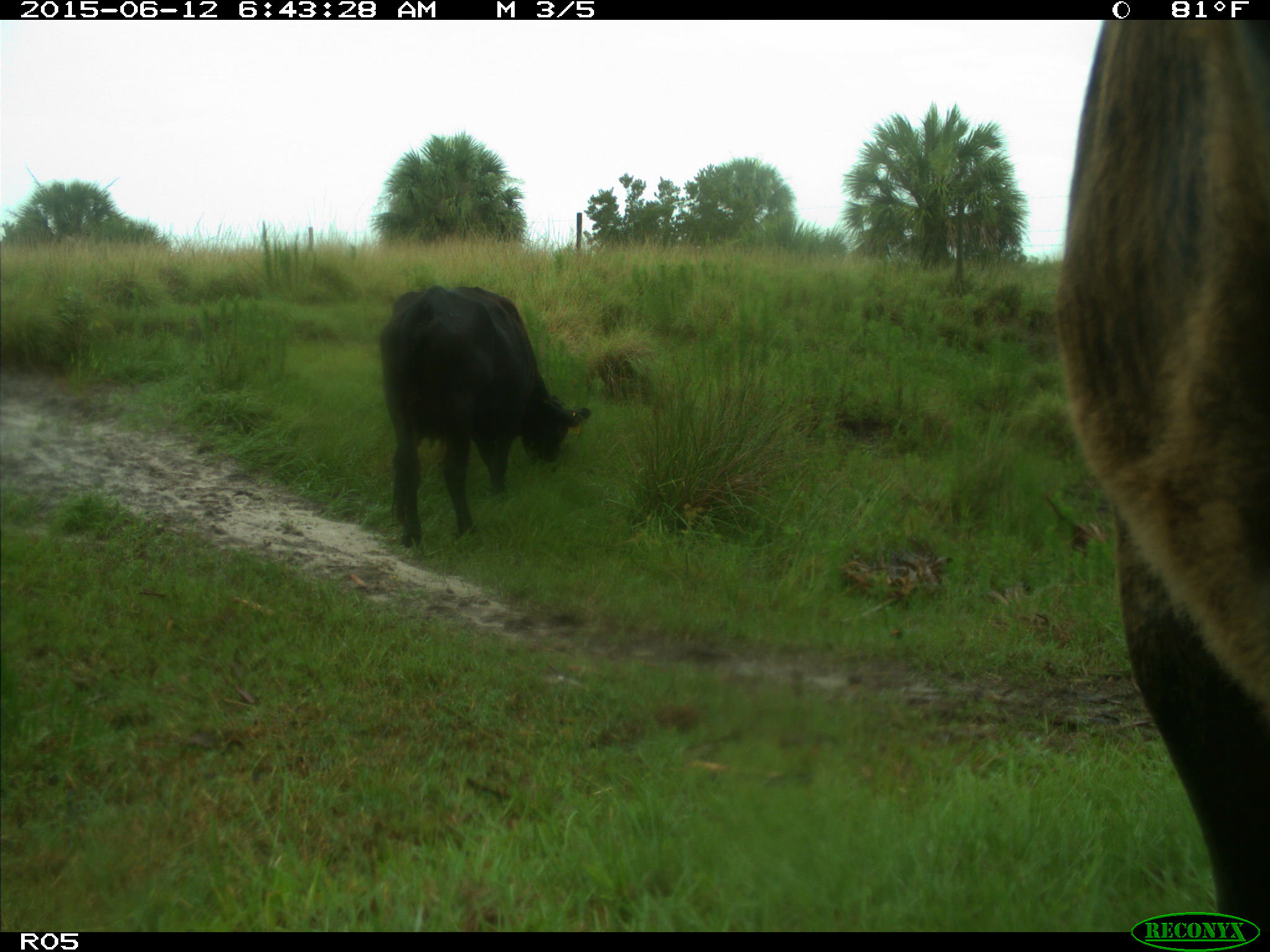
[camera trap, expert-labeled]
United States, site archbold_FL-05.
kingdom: Animalia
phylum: Chordata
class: Mammalia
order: Artiodactyla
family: Bovidae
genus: Bos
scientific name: Bos taurus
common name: domestic cow